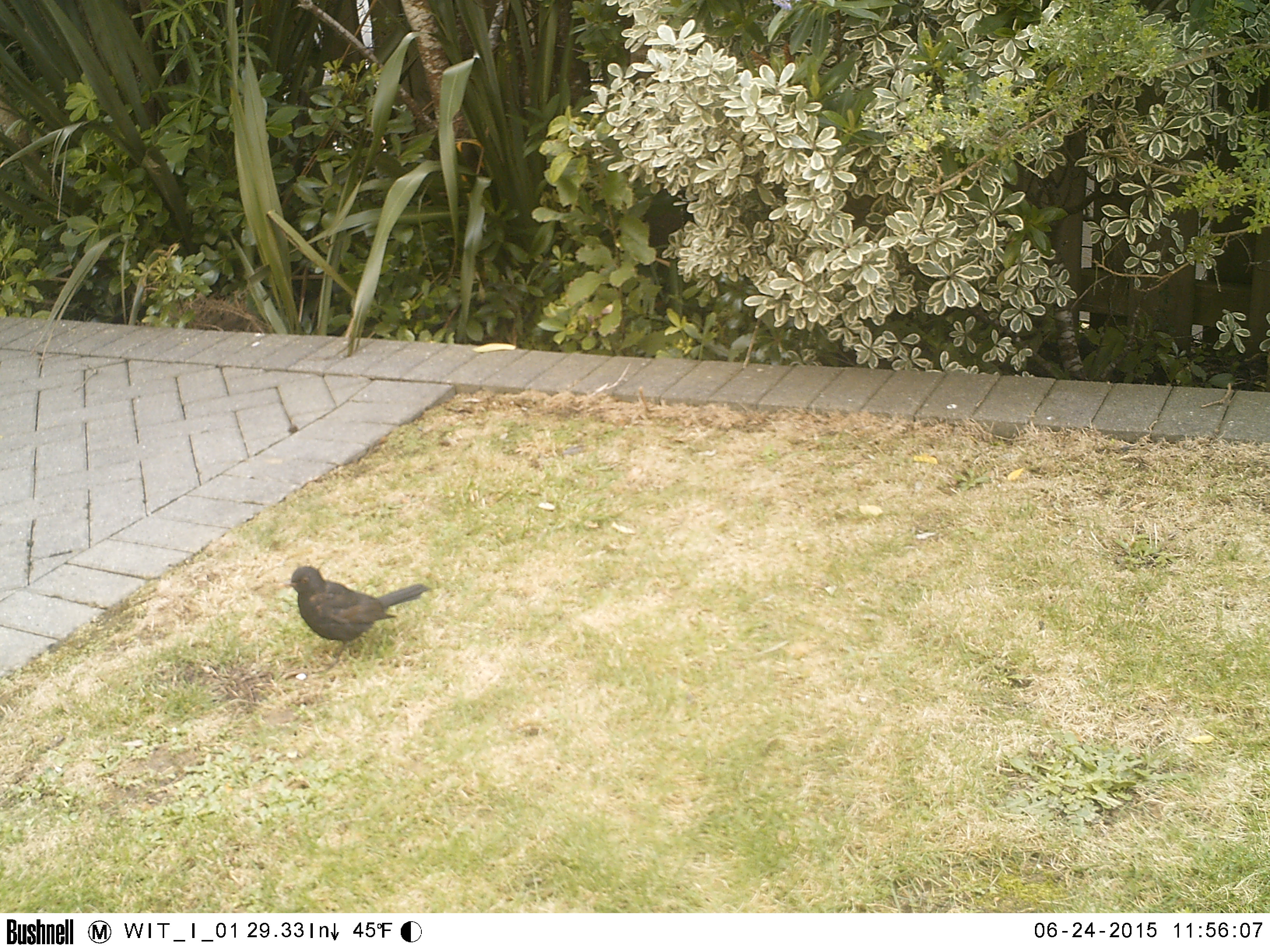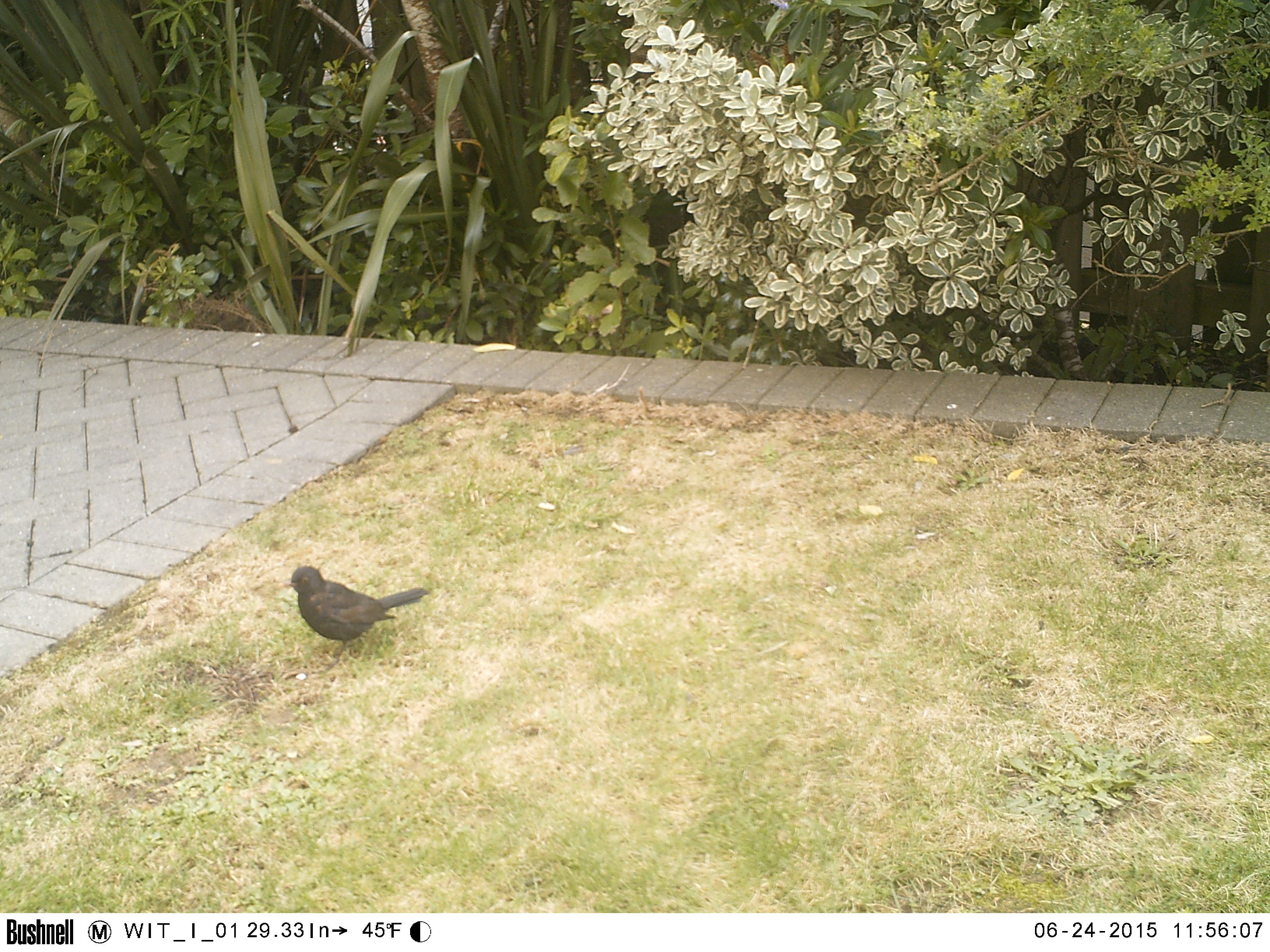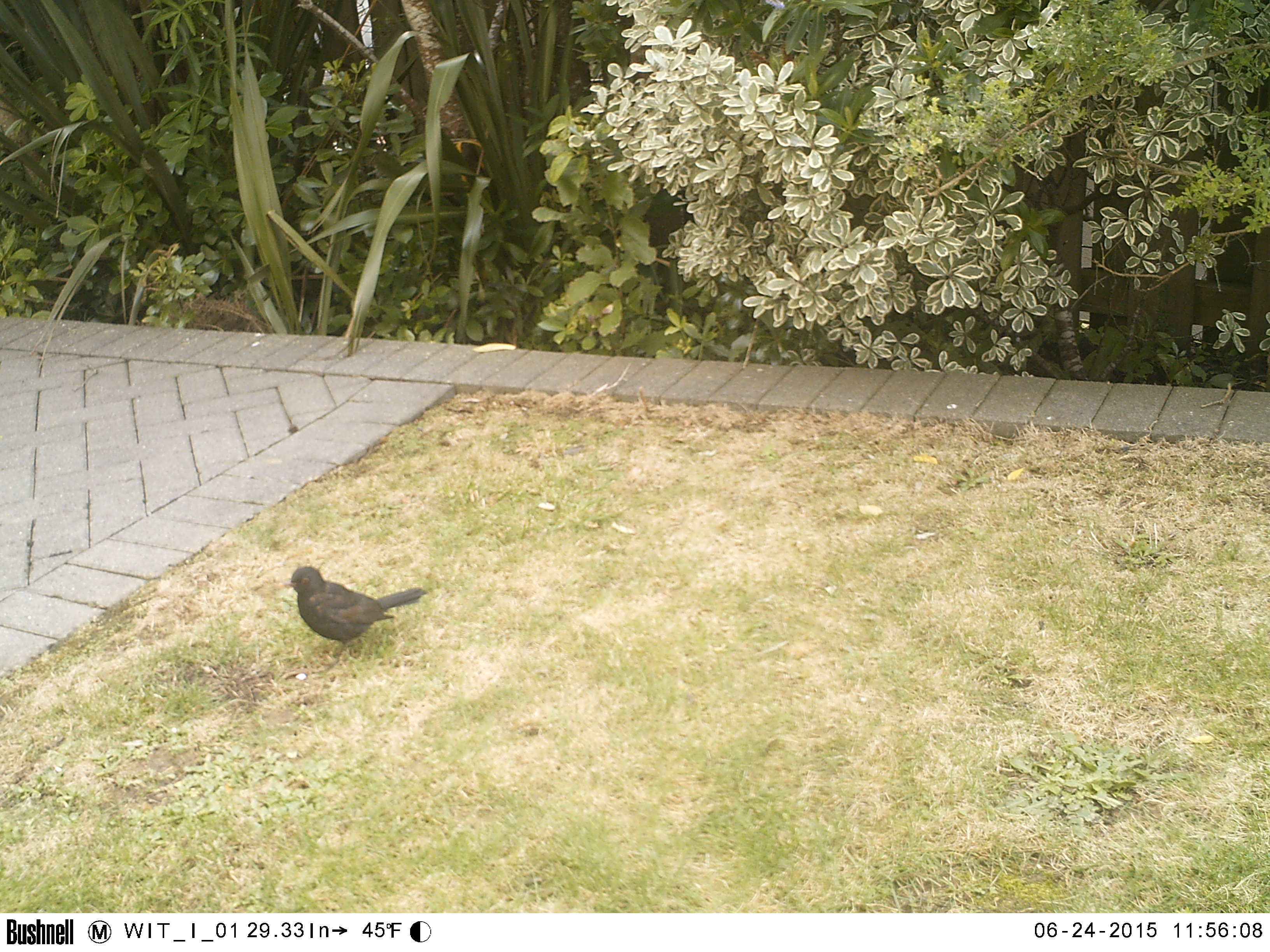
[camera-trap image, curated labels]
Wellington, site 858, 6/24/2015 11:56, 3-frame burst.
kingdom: Animalia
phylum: Chordata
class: Aves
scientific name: Aves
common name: bird